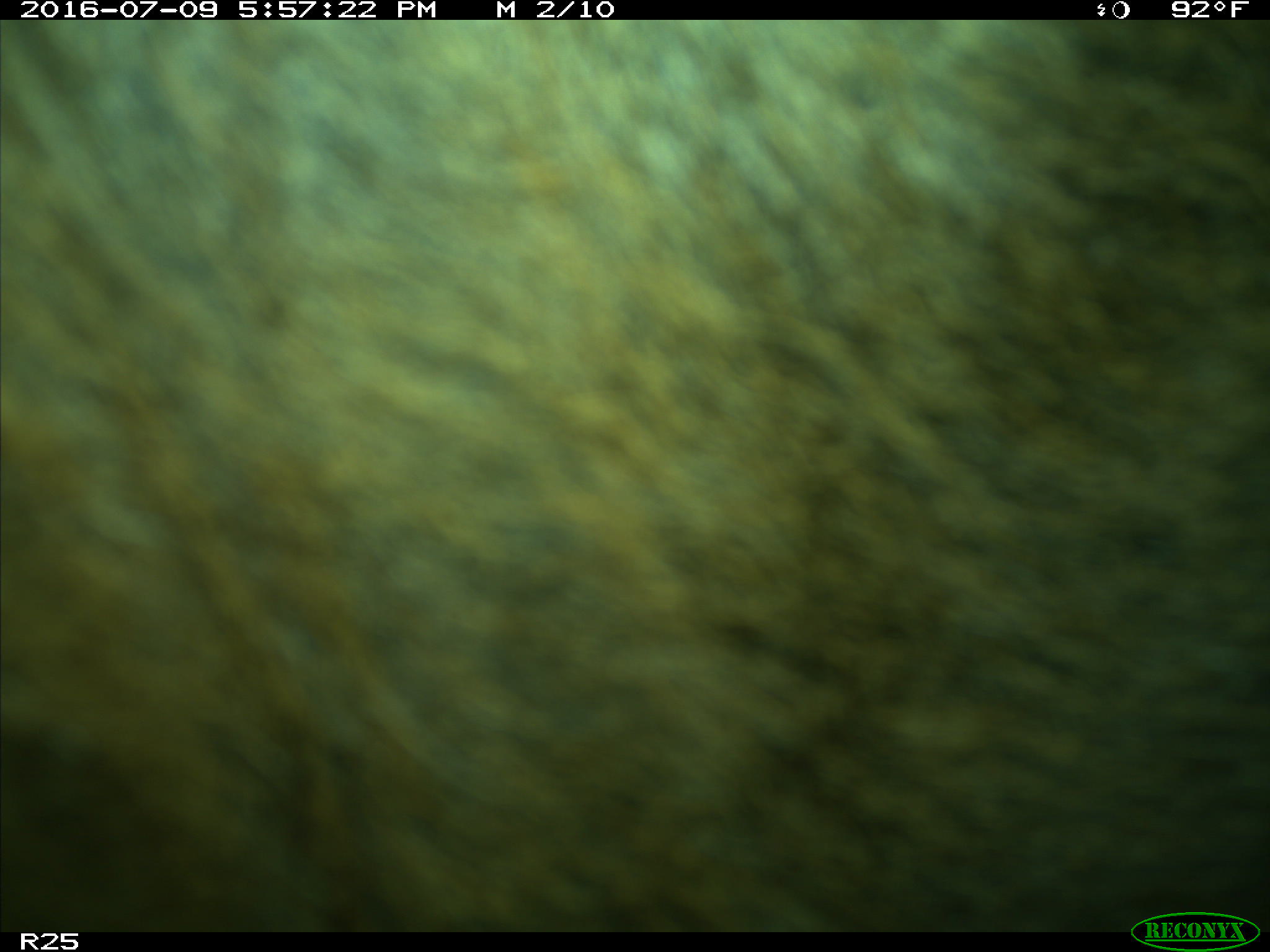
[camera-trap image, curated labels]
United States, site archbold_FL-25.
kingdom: Animalia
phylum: Chordata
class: Mammalia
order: Artiodactyla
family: Bovidae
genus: Bos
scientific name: Bos taurus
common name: domestic cow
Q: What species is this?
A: Bos taurus (domestic cow).